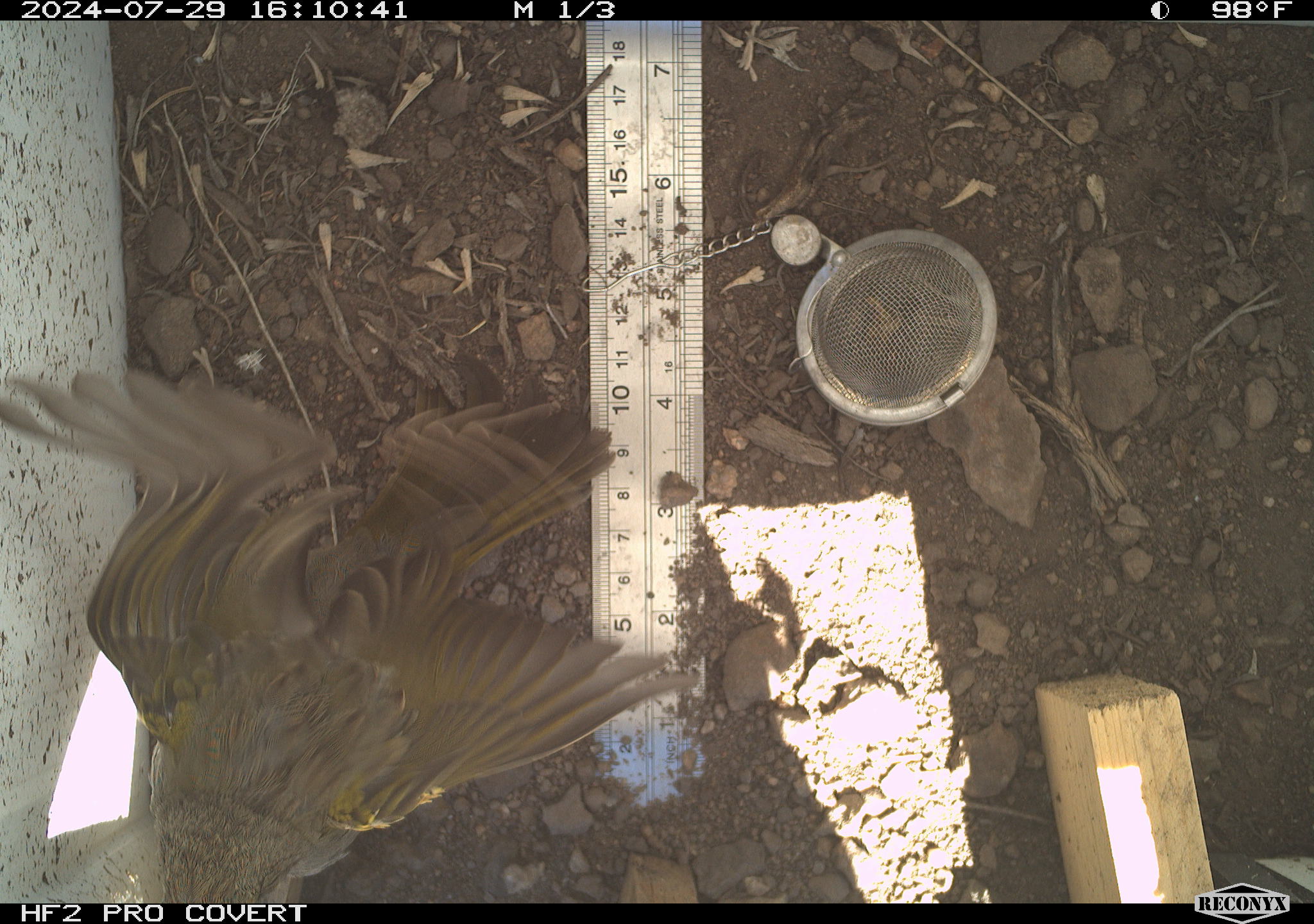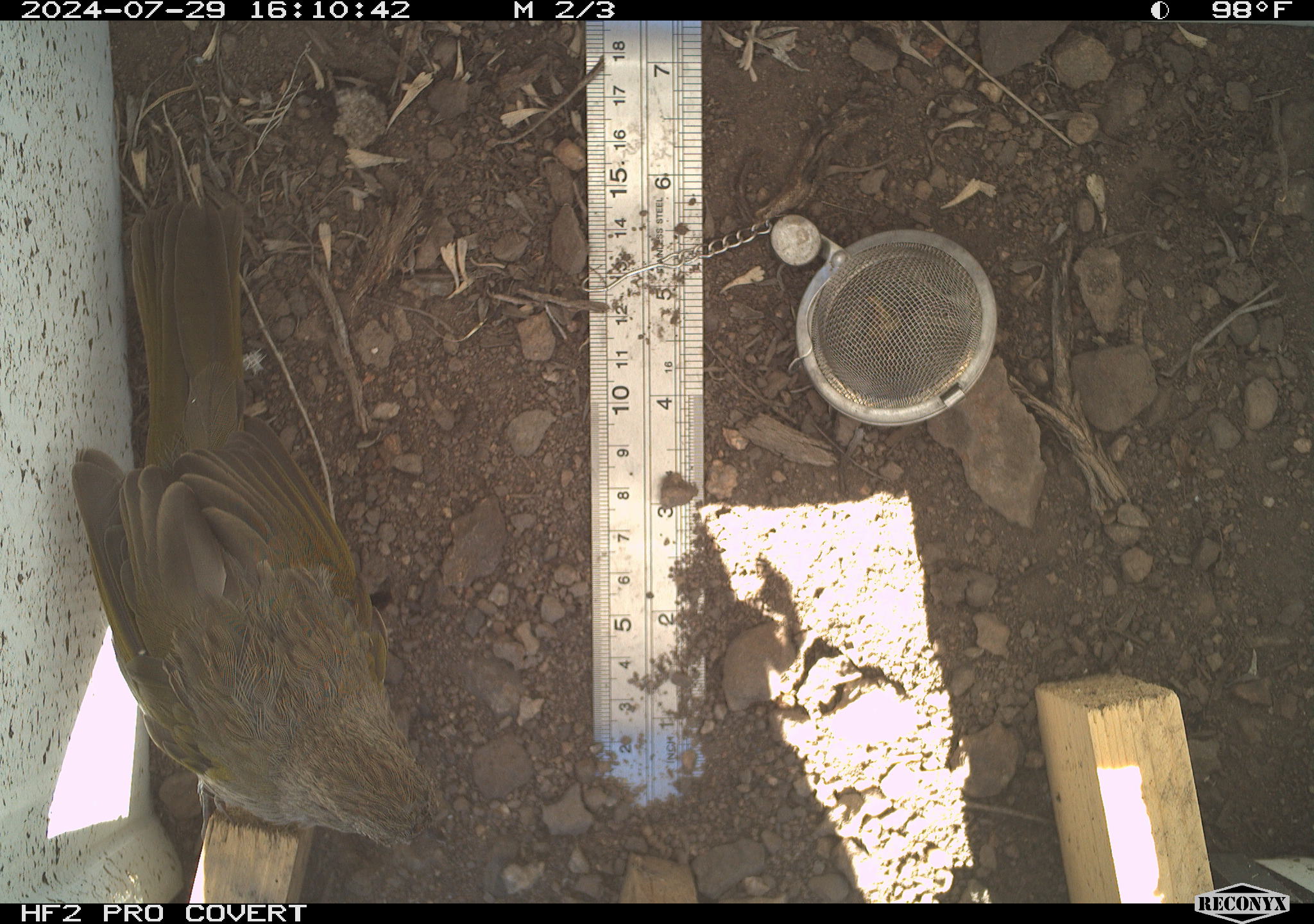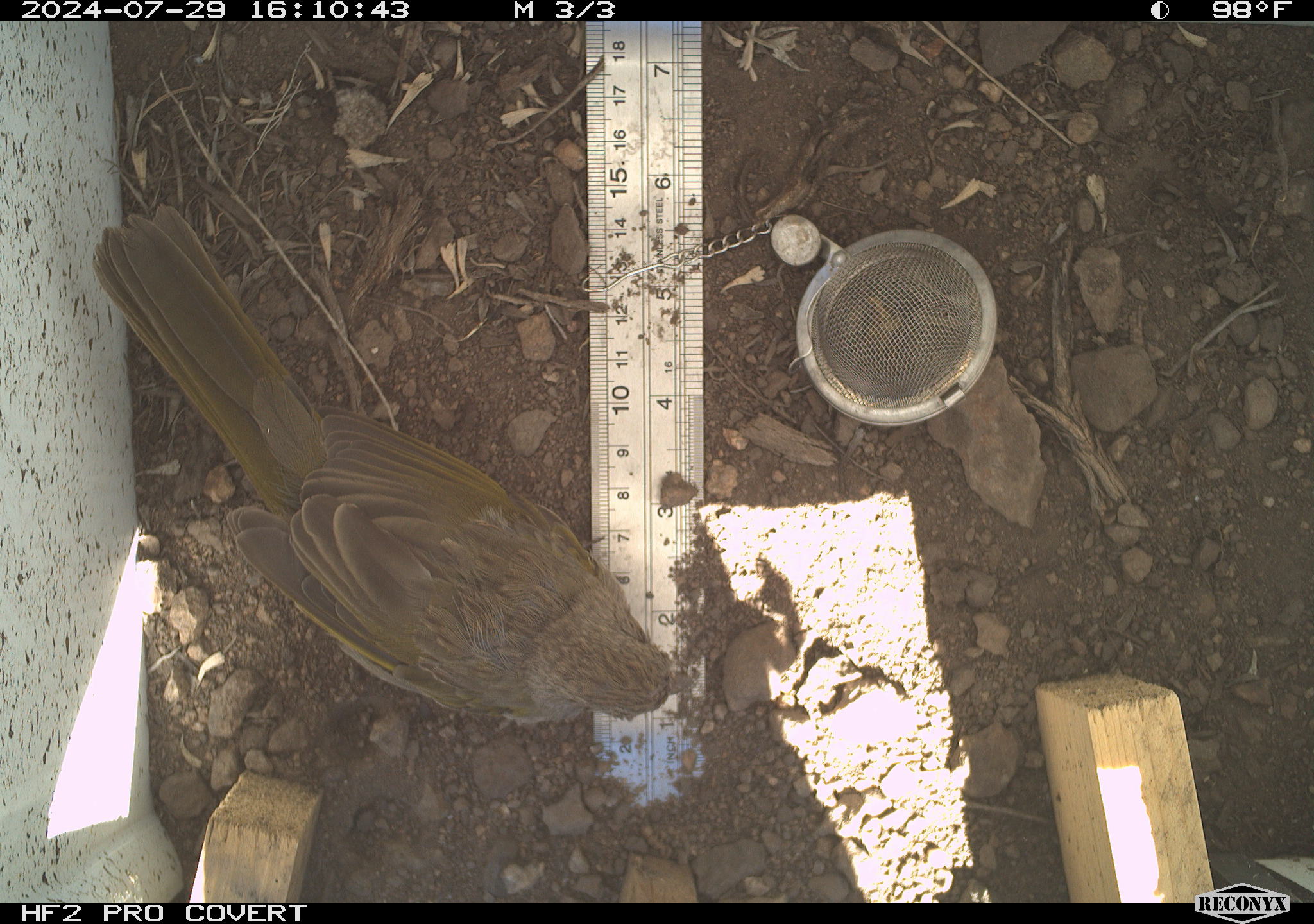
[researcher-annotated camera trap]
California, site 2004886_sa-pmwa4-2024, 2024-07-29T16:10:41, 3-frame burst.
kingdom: Animalia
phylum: Chordata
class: Aves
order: Passeriformes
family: Passerellidae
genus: Pipilo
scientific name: Pipilo chlorurus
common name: green-tailed towhee